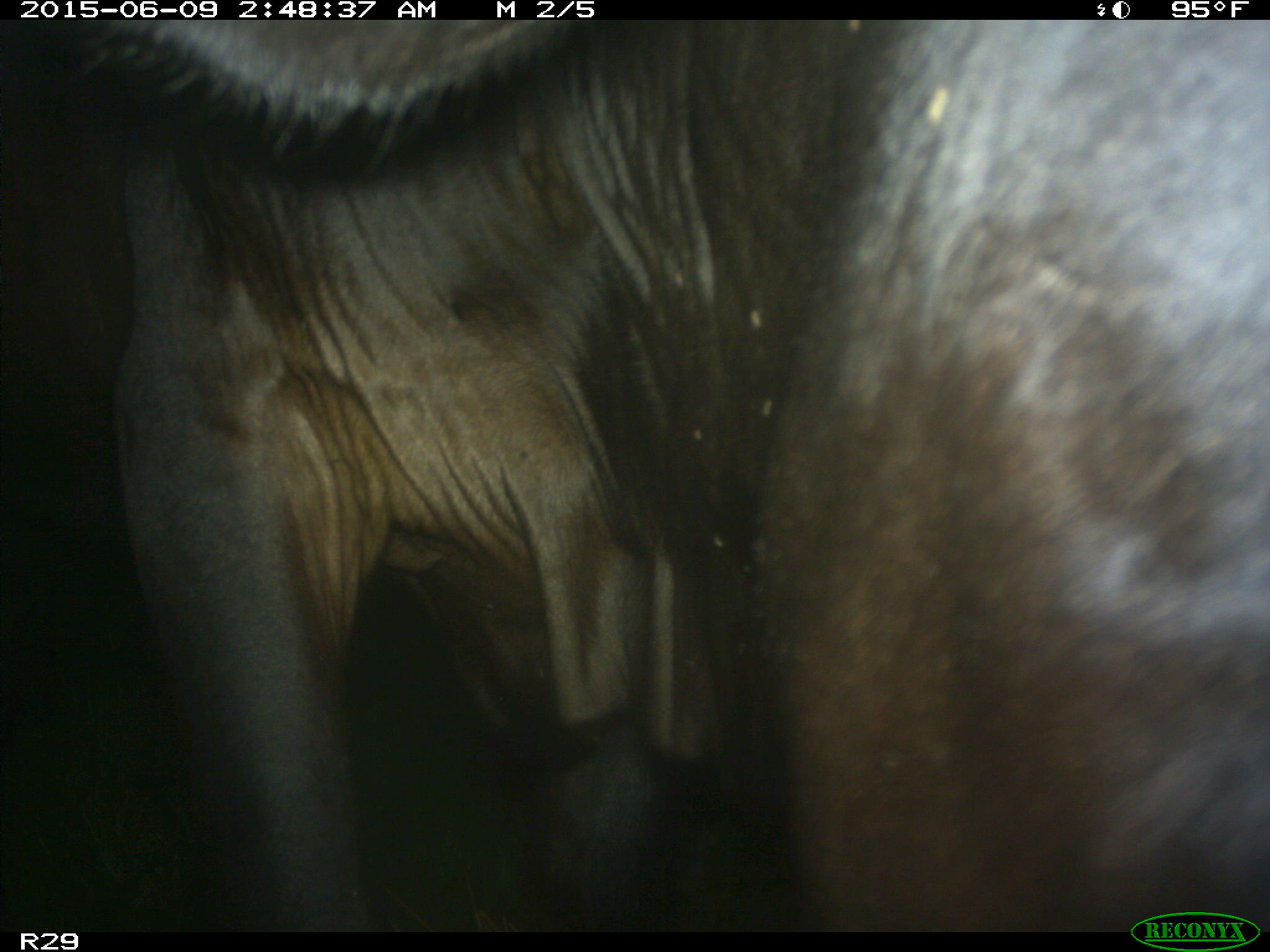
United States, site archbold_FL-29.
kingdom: Animalia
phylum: Chordata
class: Mammalia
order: Artiodactyla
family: Bovidae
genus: Bos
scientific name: Bos taurus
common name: domestic cow